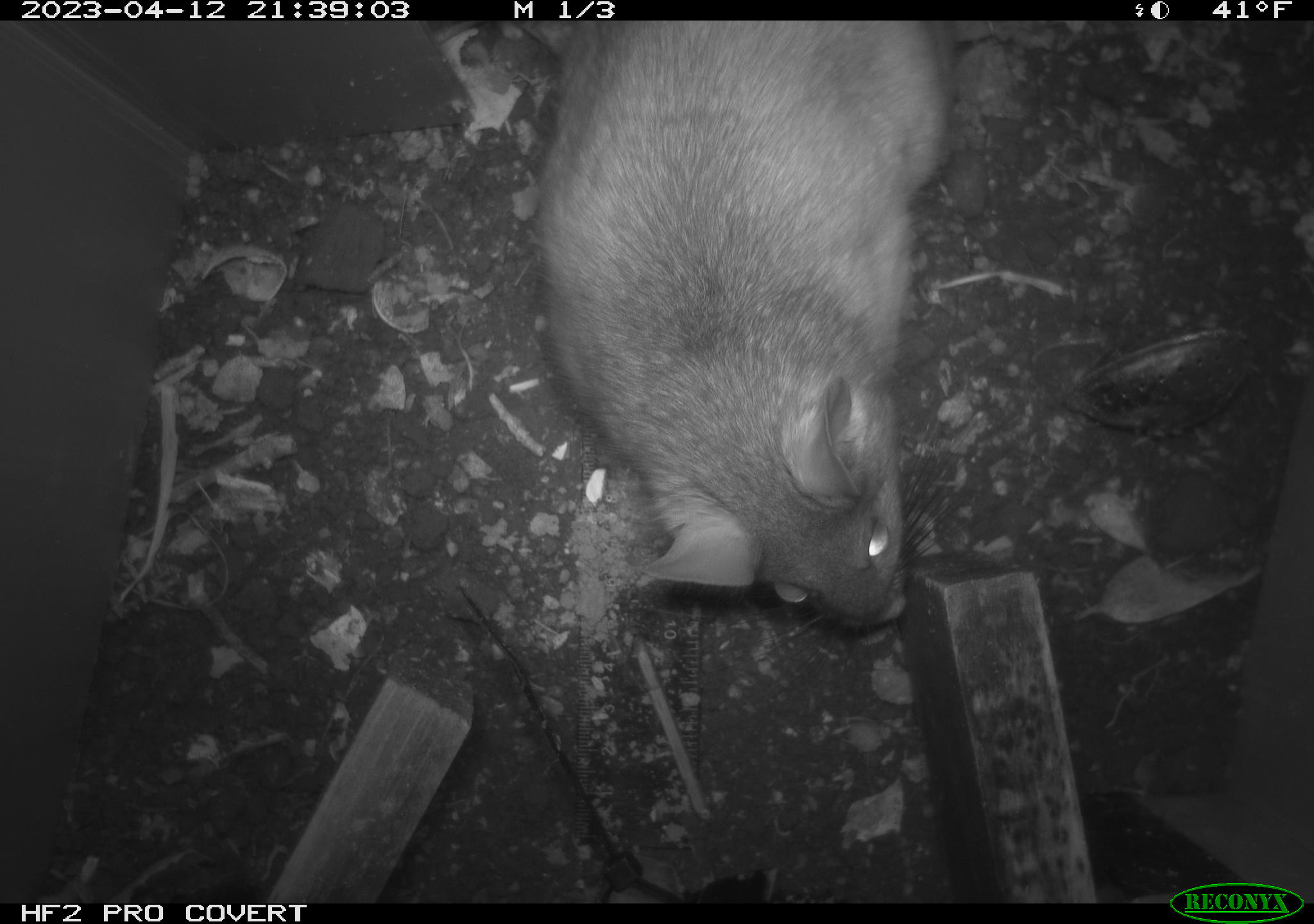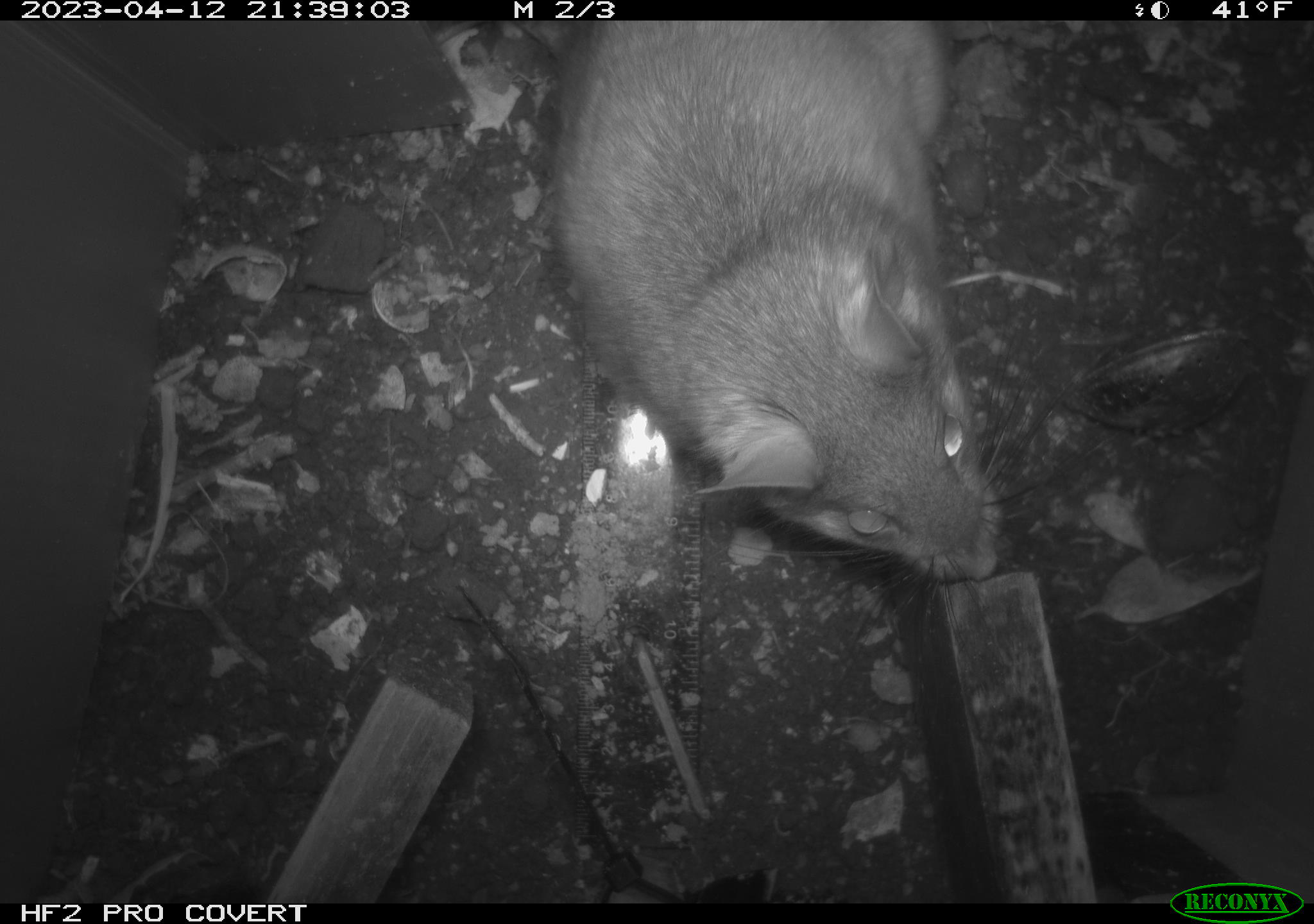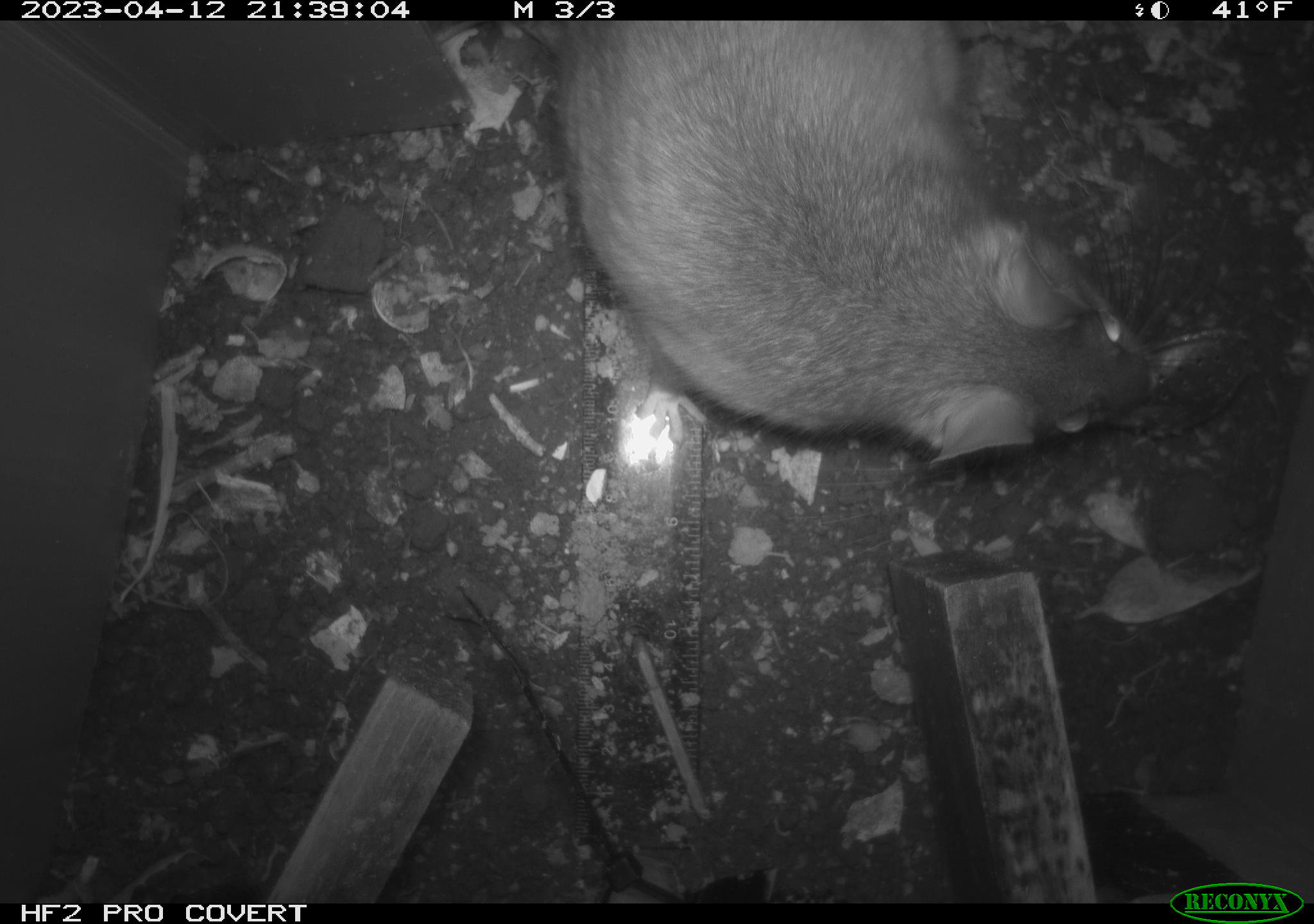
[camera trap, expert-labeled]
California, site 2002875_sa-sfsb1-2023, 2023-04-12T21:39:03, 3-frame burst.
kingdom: Animalia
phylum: Chordata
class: Mammalia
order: Rodentia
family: Cricetidae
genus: Neotoma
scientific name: Neotoma fuscipes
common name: dusky-footed woodrat